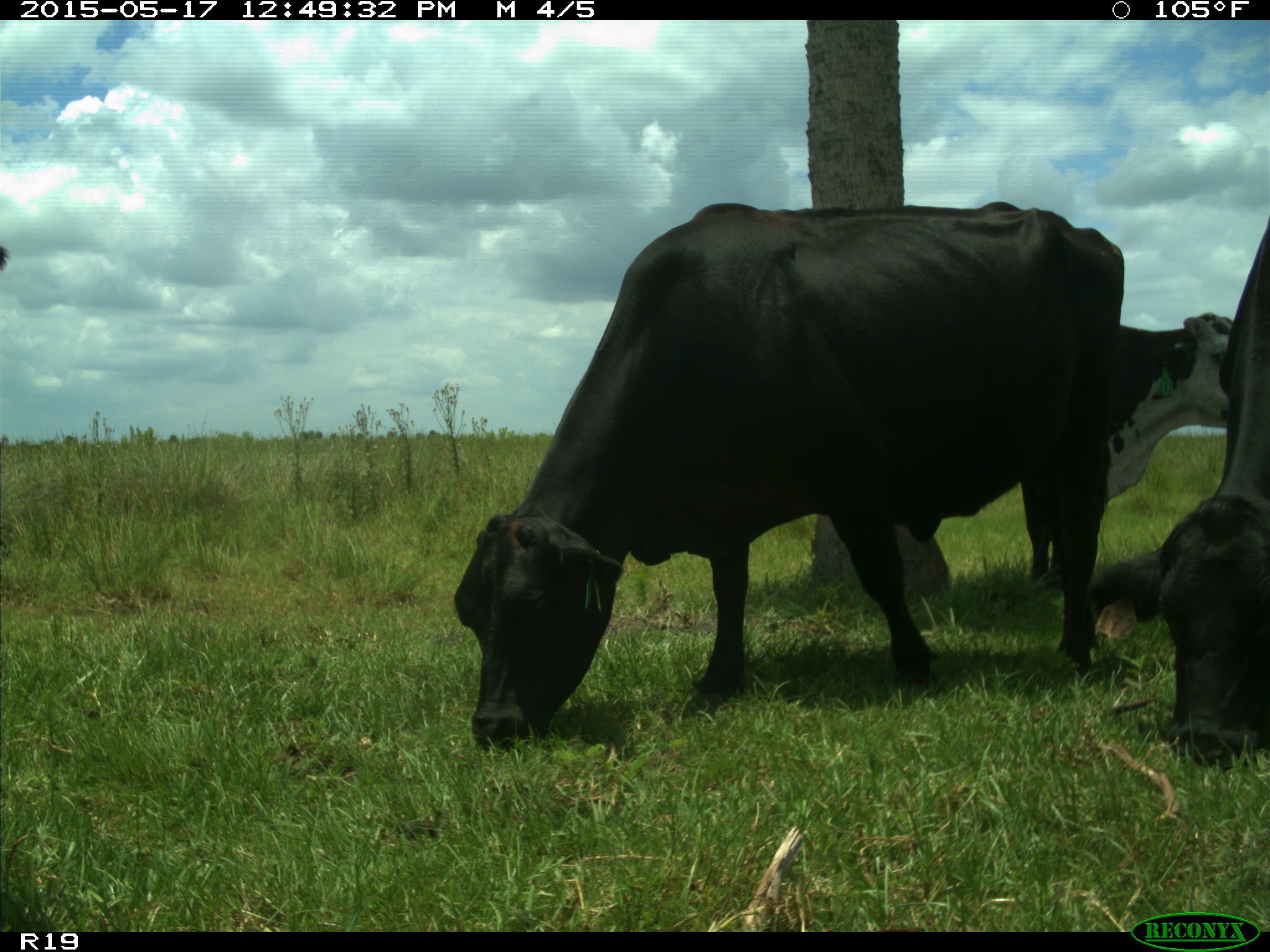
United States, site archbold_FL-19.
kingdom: Animalia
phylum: Chordata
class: Mammalia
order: Artiodactyla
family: Bovidae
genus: Bos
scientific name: Bos taurus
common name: domestic cow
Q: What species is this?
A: Bos taurus (domestic cow).